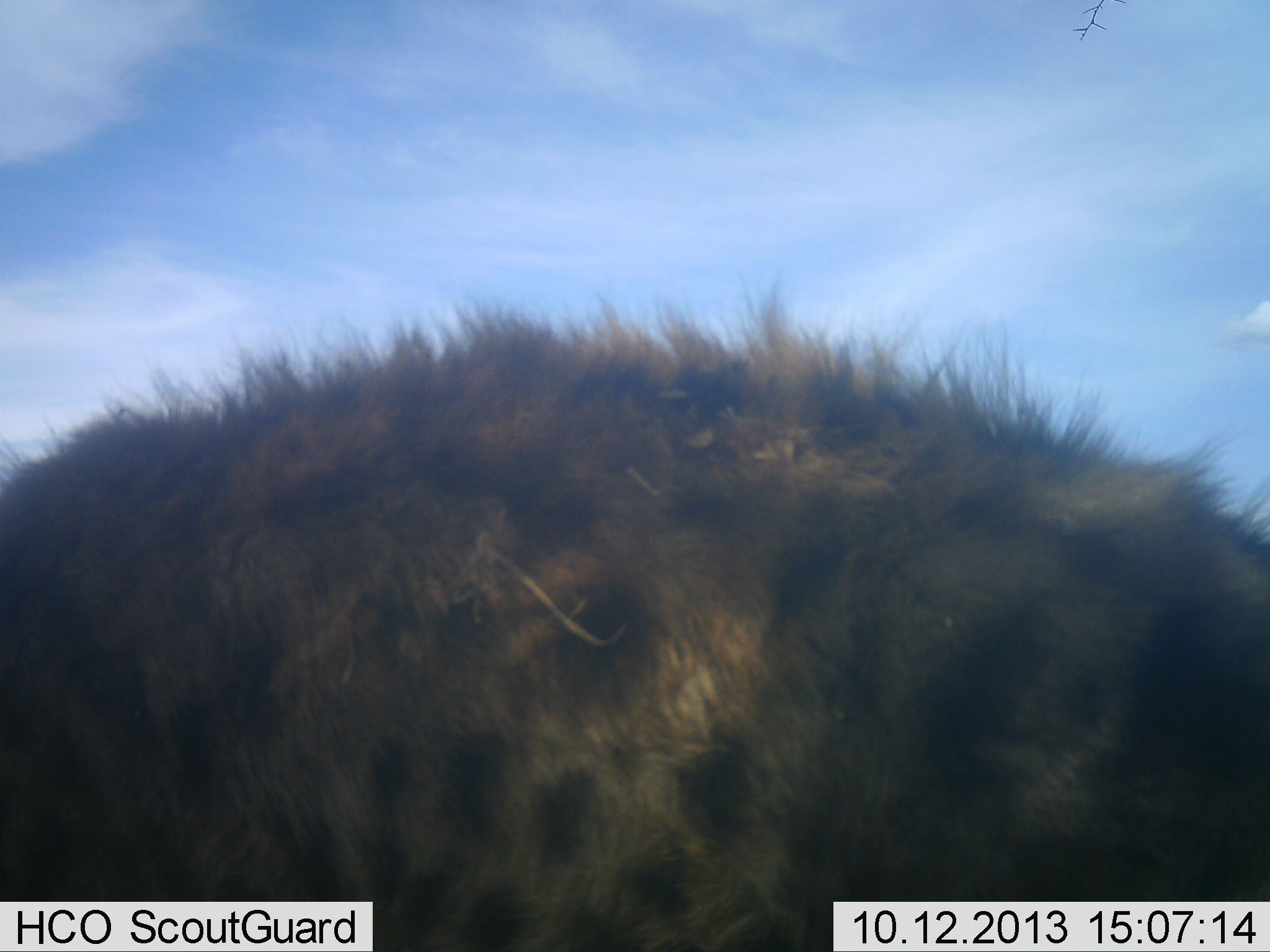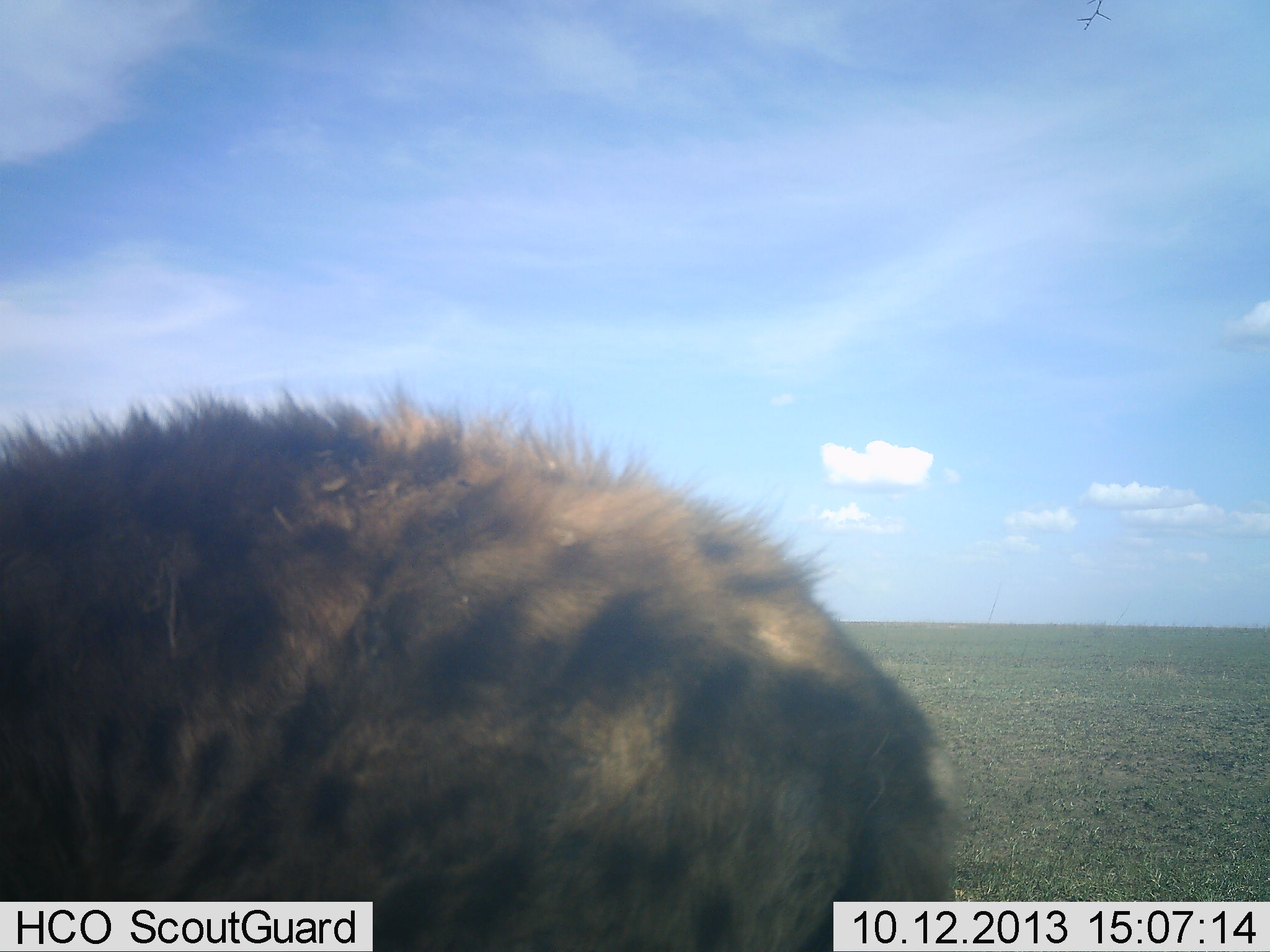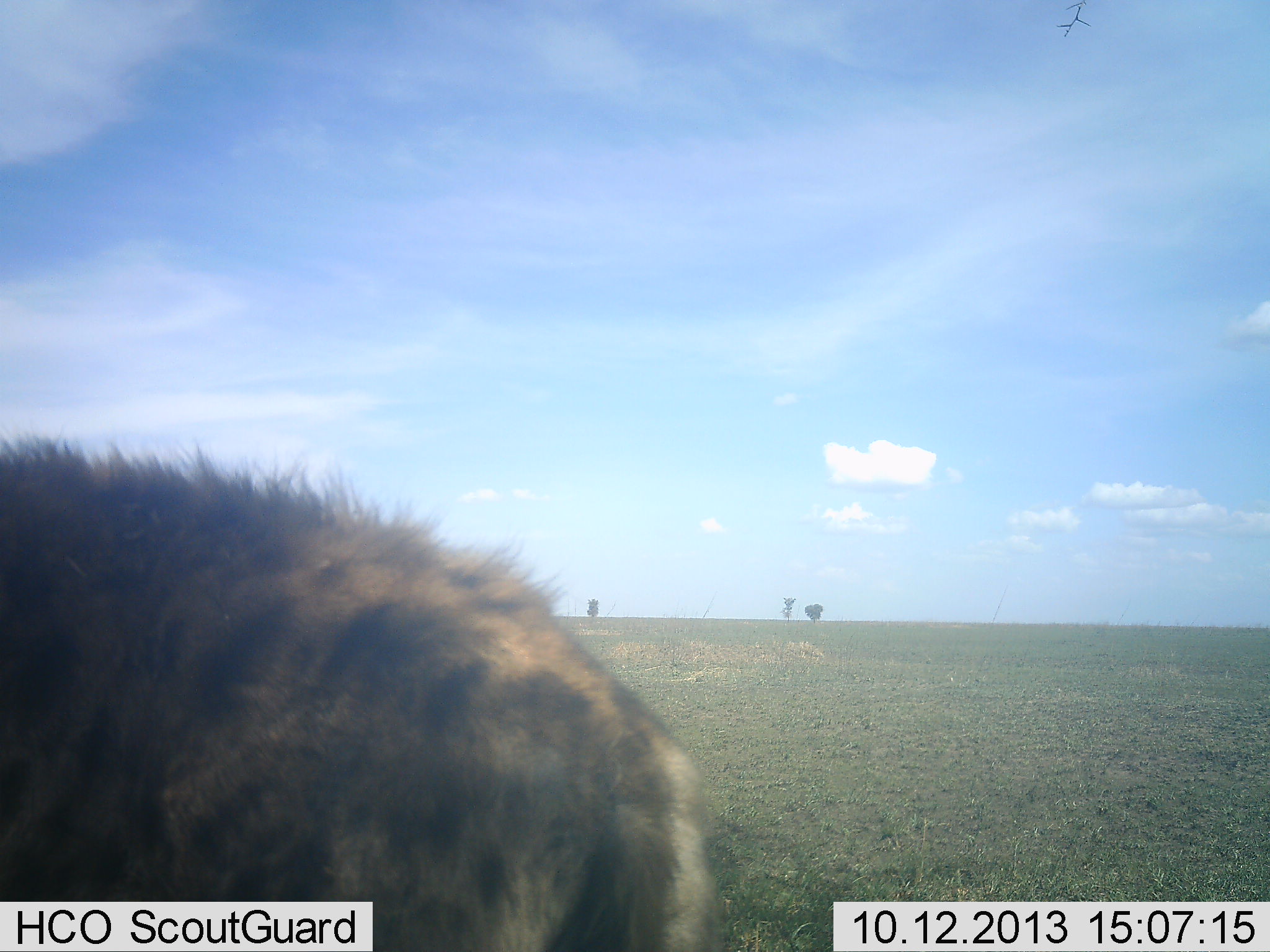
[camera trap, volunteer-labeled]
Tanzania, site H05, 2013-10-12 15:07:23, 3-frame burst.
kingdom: Animalia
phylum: Chordata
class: Mammalia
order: Carnivora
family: Hyaenidae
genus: Crocuta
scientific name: Crocuta crocuta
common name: spotted hyena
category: hyenaspotted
Hyenaspotted (spotted hyena) (Crocuta crocuta), count 1. Behavior (volunteer vote fractions): standing 22%, resting 0%, moving 78%, interacting 0%. Young present (vote fraction): 0%. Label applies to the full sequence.